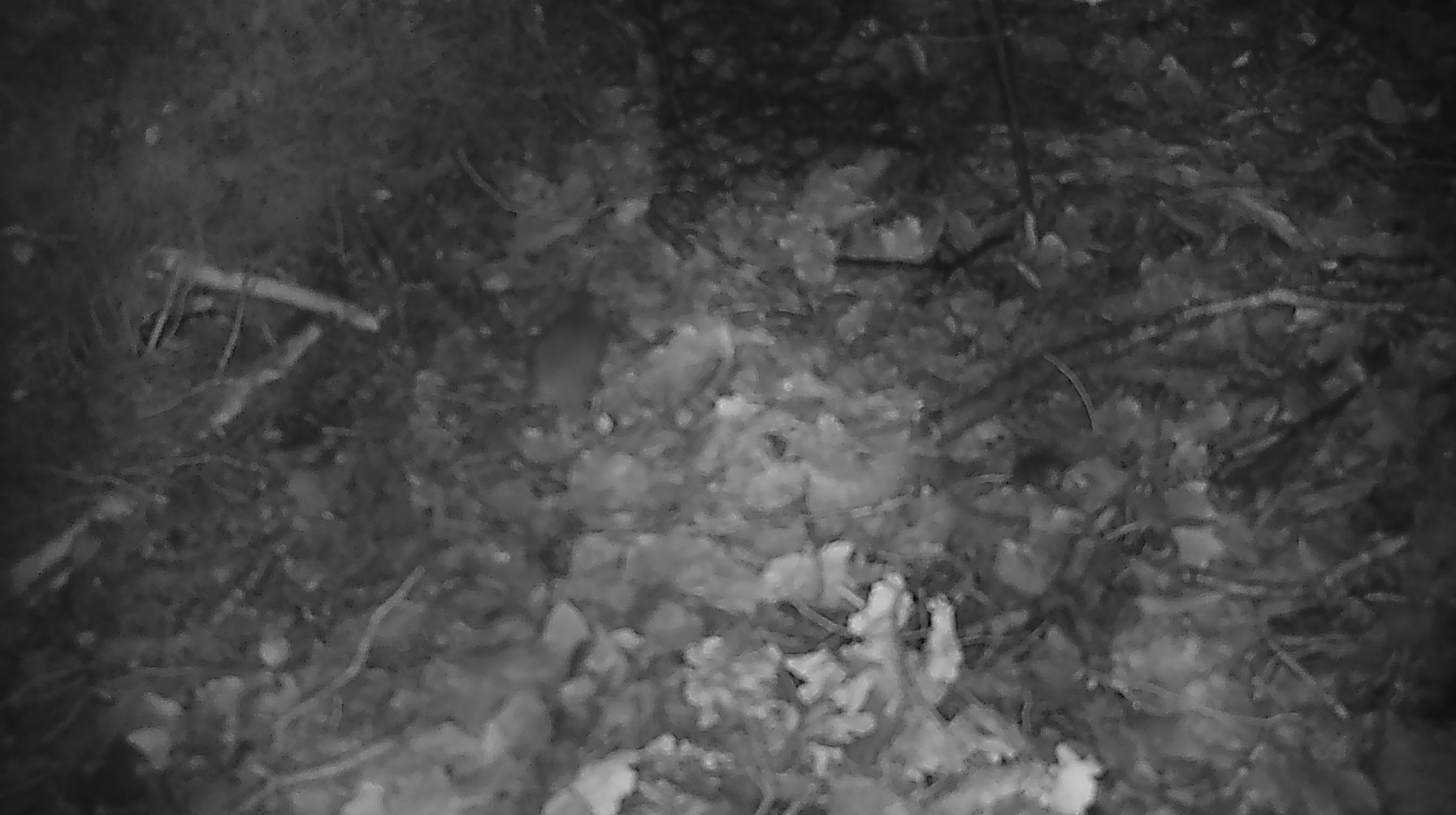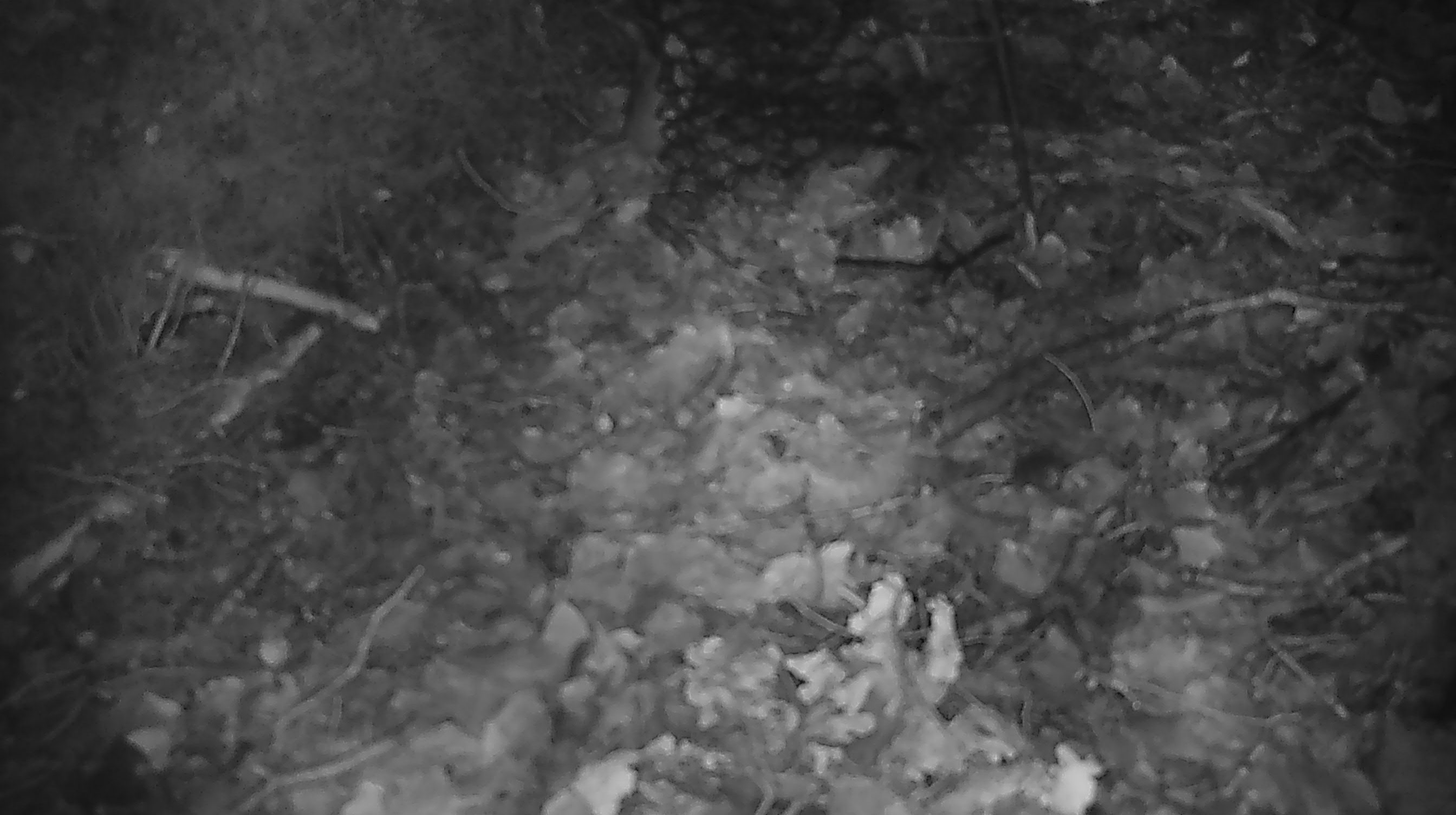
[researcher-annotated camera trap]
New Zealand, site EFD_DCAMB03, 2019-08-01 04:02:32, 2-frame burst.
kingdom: Animalia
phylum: Chordata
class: Mammalia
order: Rodentia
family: Muridae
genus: Mus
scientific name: Mus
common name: mouse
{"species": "mouse (Mus)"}